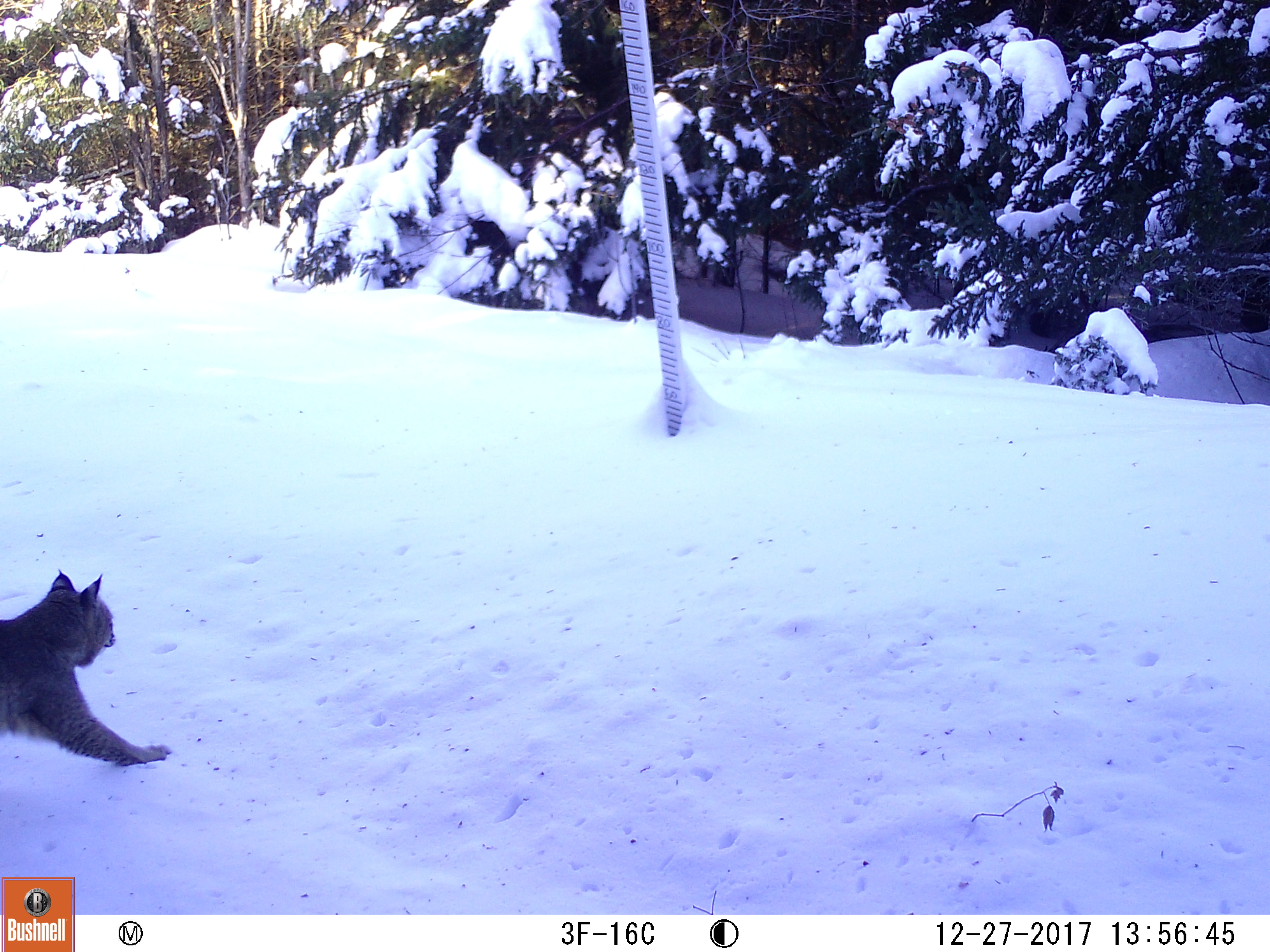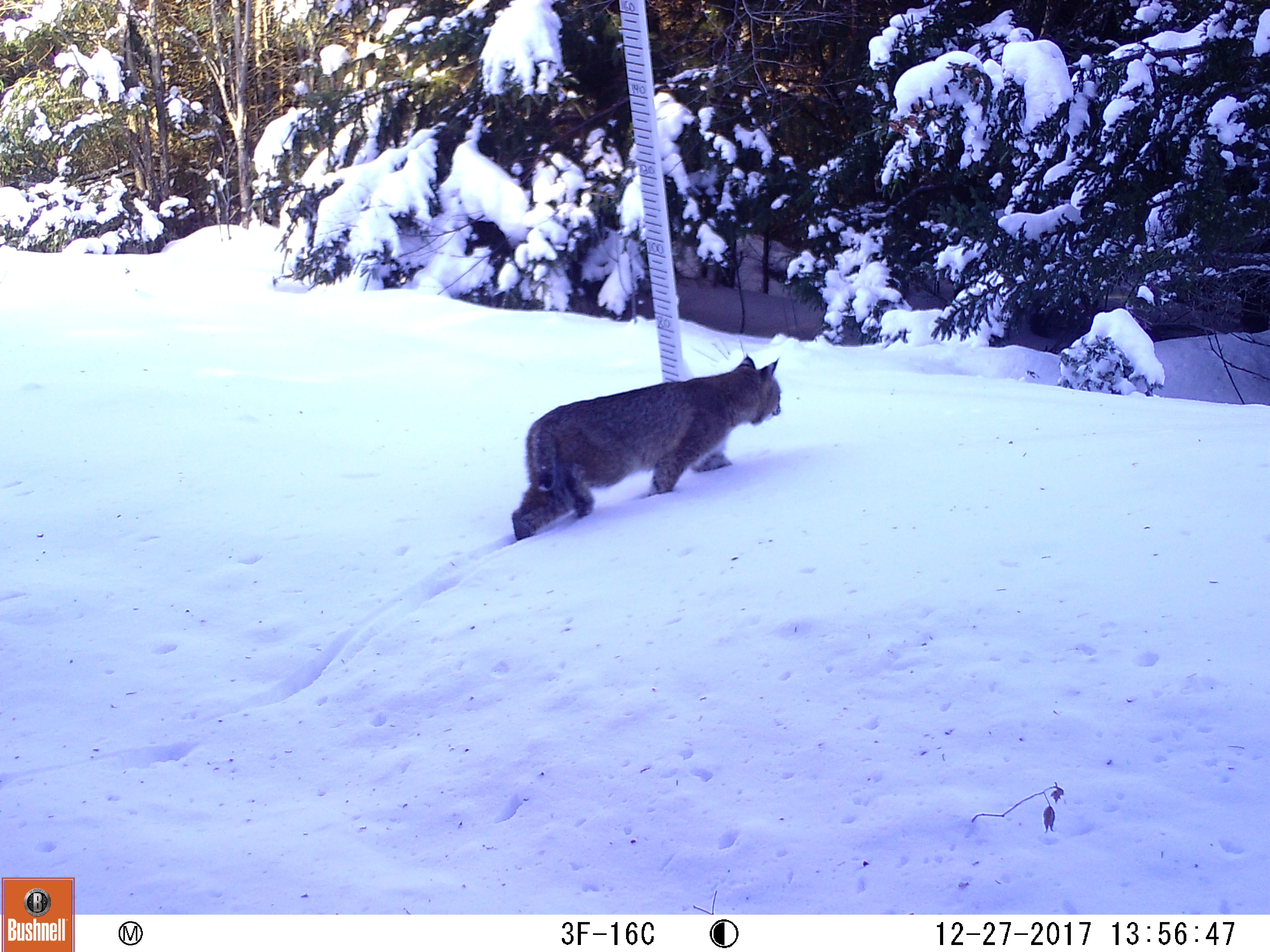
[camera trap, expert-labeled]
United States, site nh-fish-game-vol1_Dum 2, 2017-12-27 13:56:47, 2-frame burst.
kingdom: Animalia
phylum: Chordata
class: Mammalia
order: Carnivora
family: Felidae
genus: Lynx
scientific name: Lynx rufus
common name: bobcat